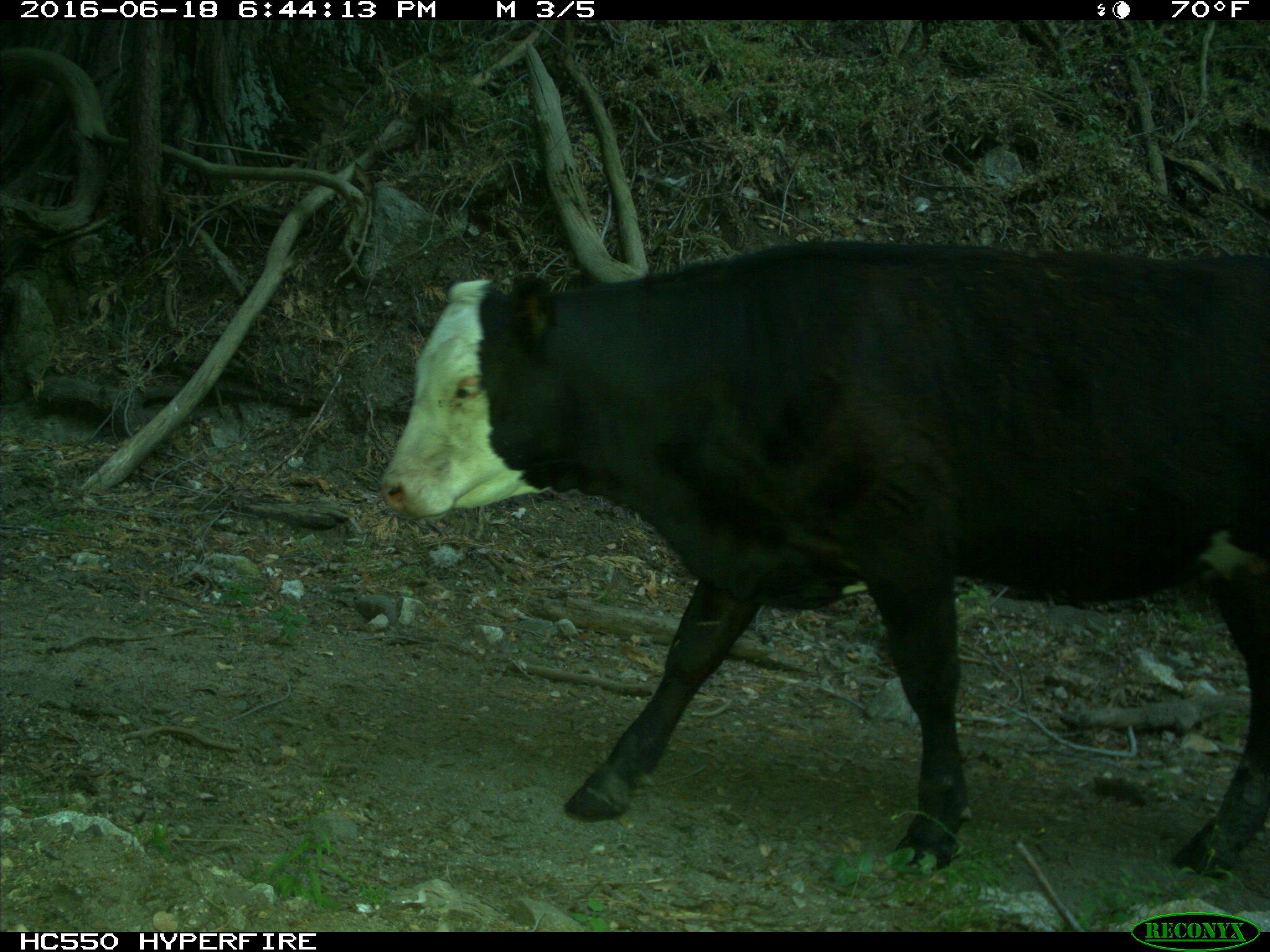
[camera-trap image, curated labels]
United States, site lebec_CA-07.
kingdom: Animalia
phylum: Chordata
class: Mammalia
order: Artiodactyla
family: Bovidae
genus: Bos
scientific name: Bos taurus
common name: domestic cow